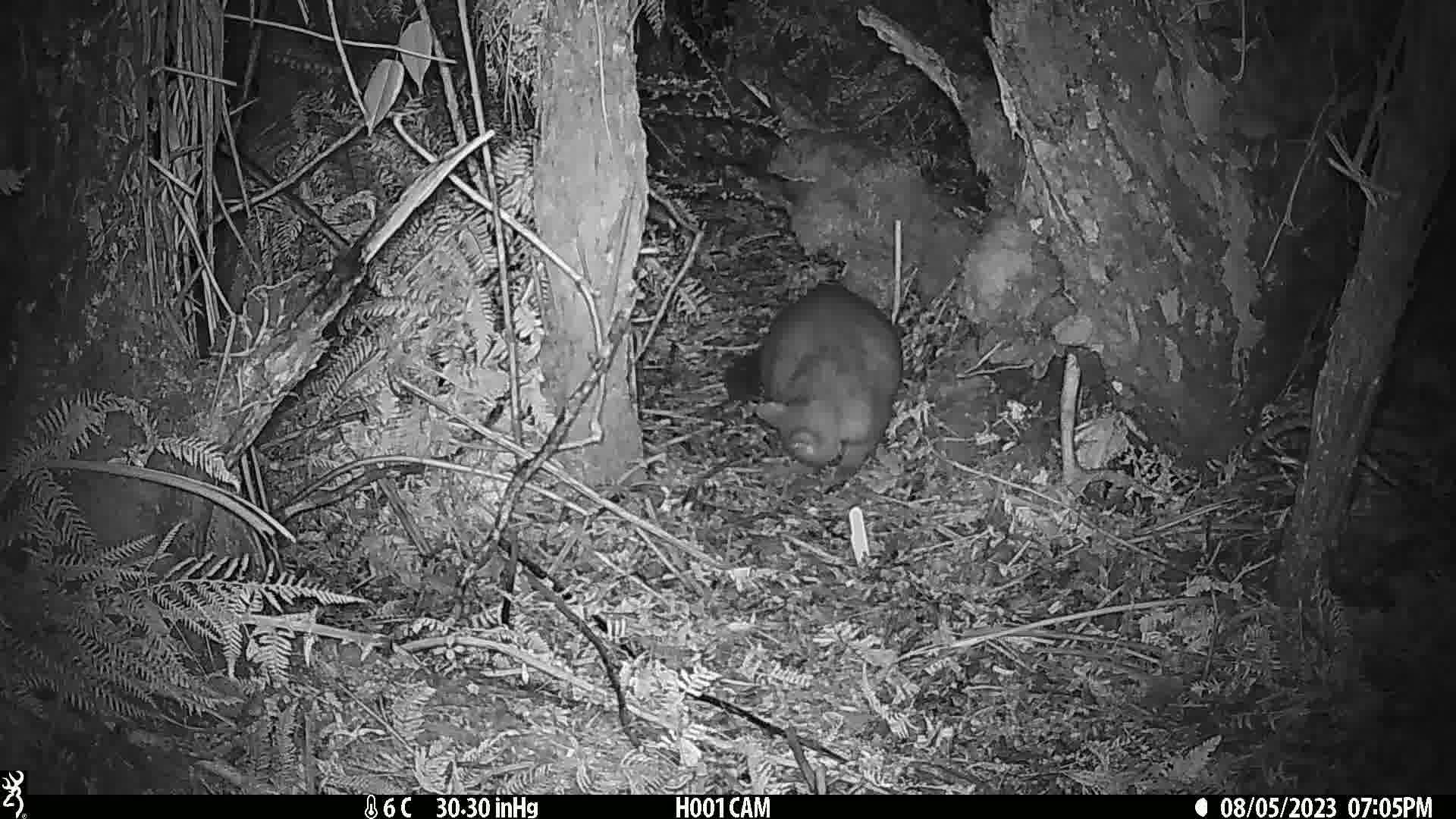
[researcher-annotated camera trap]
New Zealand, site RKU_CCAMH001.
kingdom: Animalia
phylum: Chordata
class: Mammalia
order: Diprotodontia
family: Phalangeridae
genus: Trichosurus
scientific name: Trichosurus vulpecula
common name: common brushtail possum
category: possum